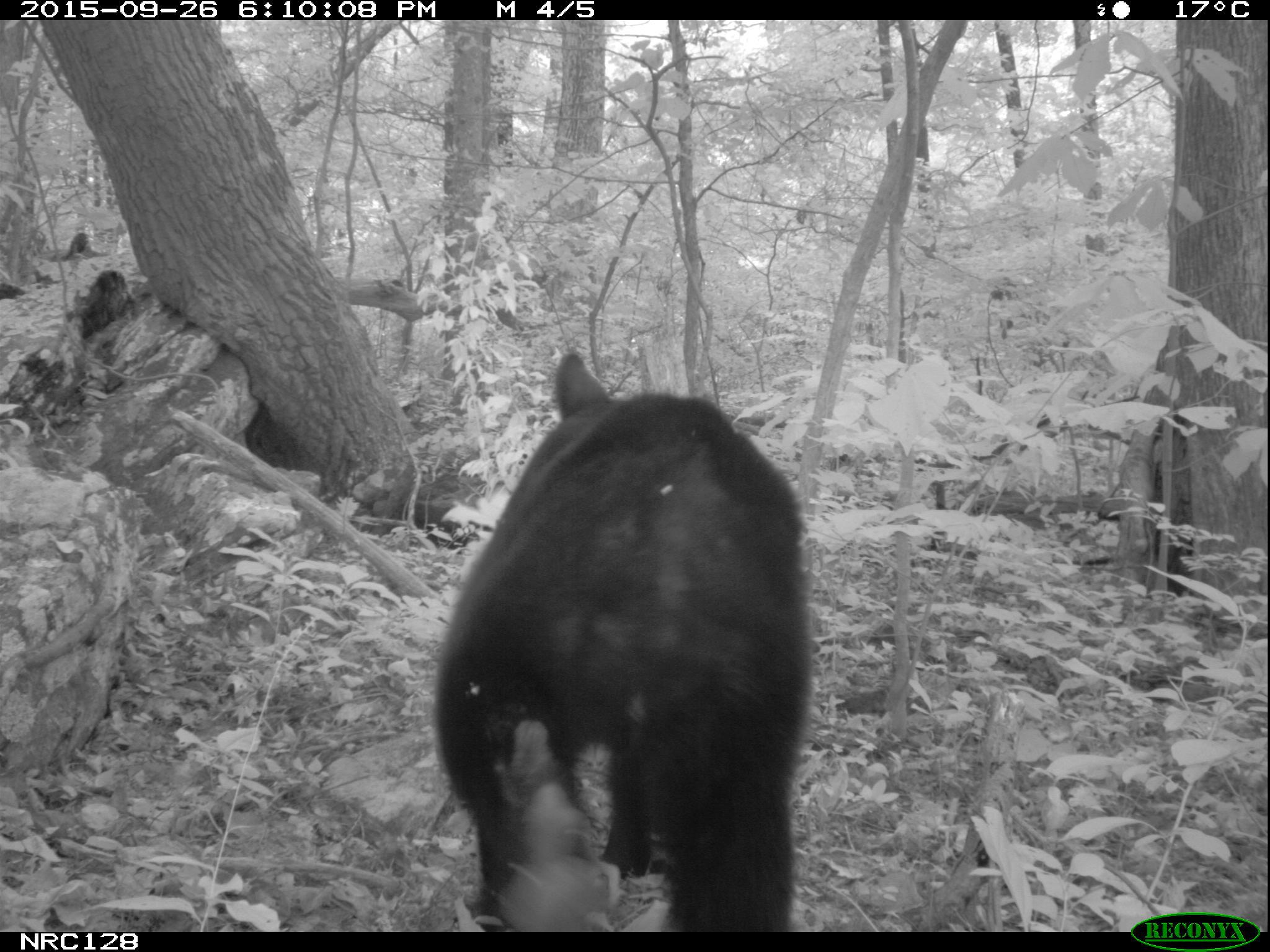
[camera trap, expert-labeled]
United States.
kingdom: Animalia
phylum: Chordata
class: Mammalia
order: Carnivora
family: Ursidae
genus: Ursus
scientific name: Ursus americanus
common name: american black bear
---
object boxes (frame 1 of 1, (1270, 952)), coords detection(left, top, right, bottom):
American Black Bear: detection(423, 343, 825, 936)